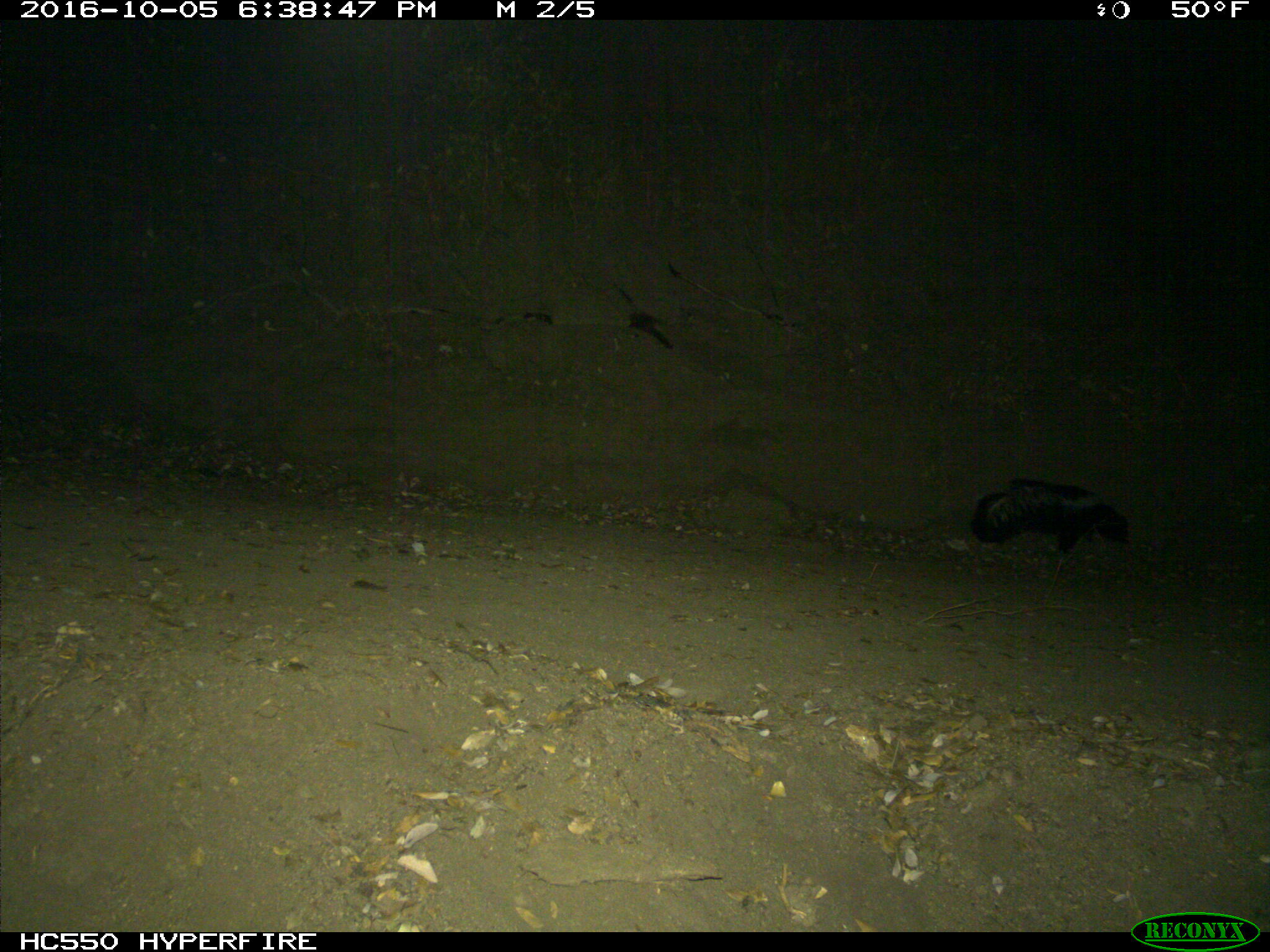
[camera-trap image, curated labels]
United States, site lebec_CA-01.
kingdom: Animalia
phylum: Chordata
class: Mammalia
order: Carnivora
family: Mephitidae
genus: Mephitis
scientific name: Mephitis mephitis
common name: striped skunk